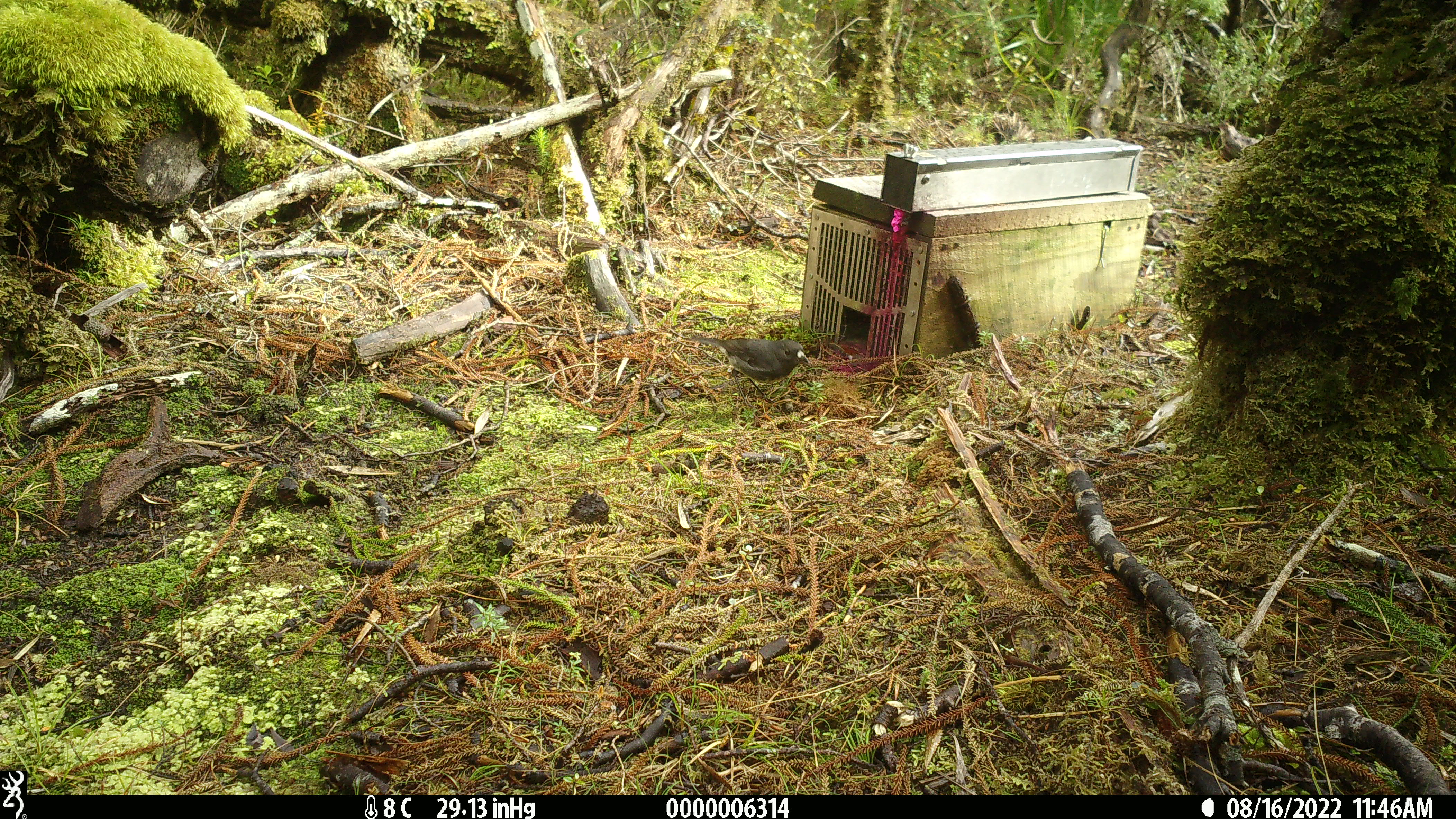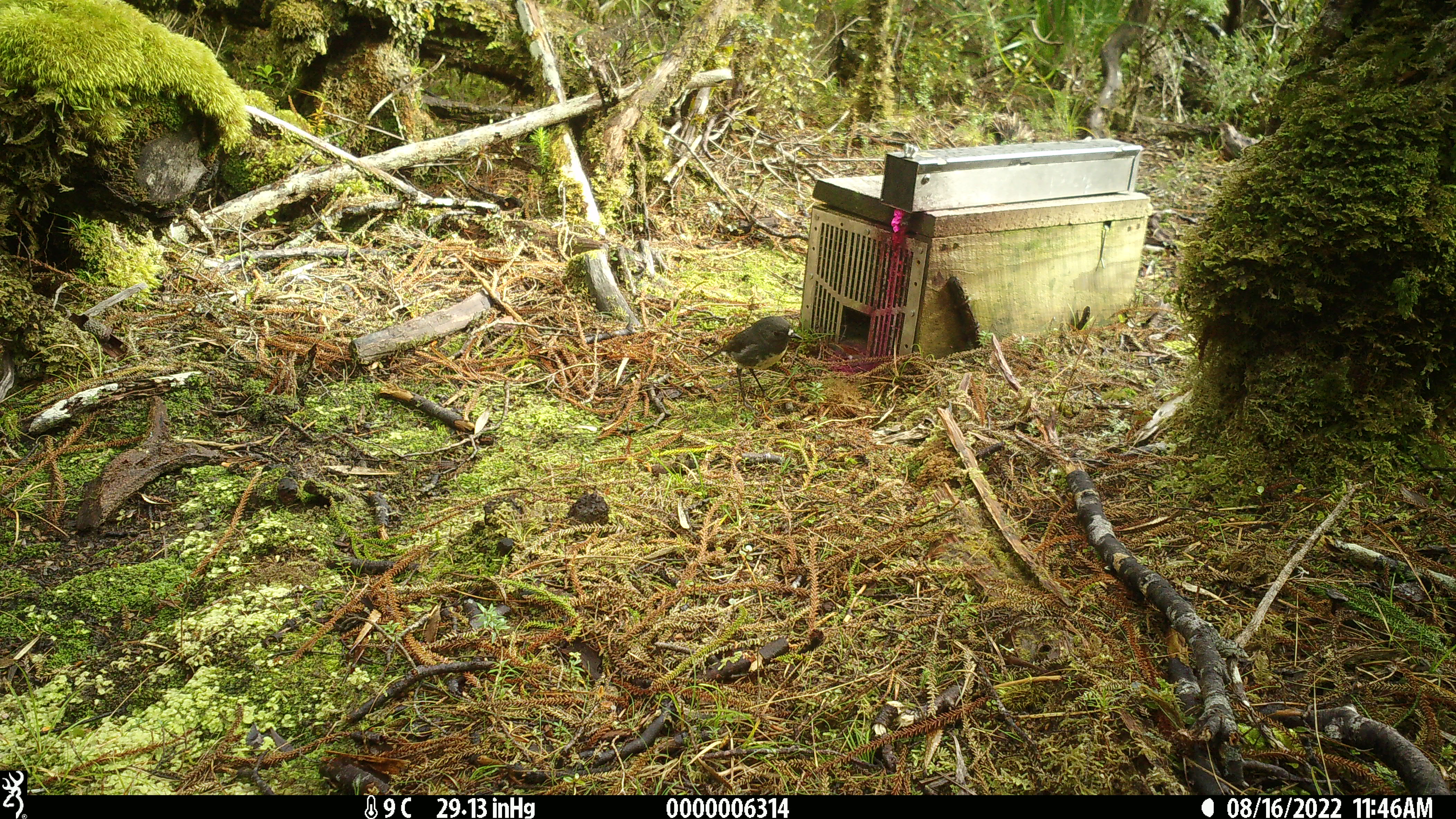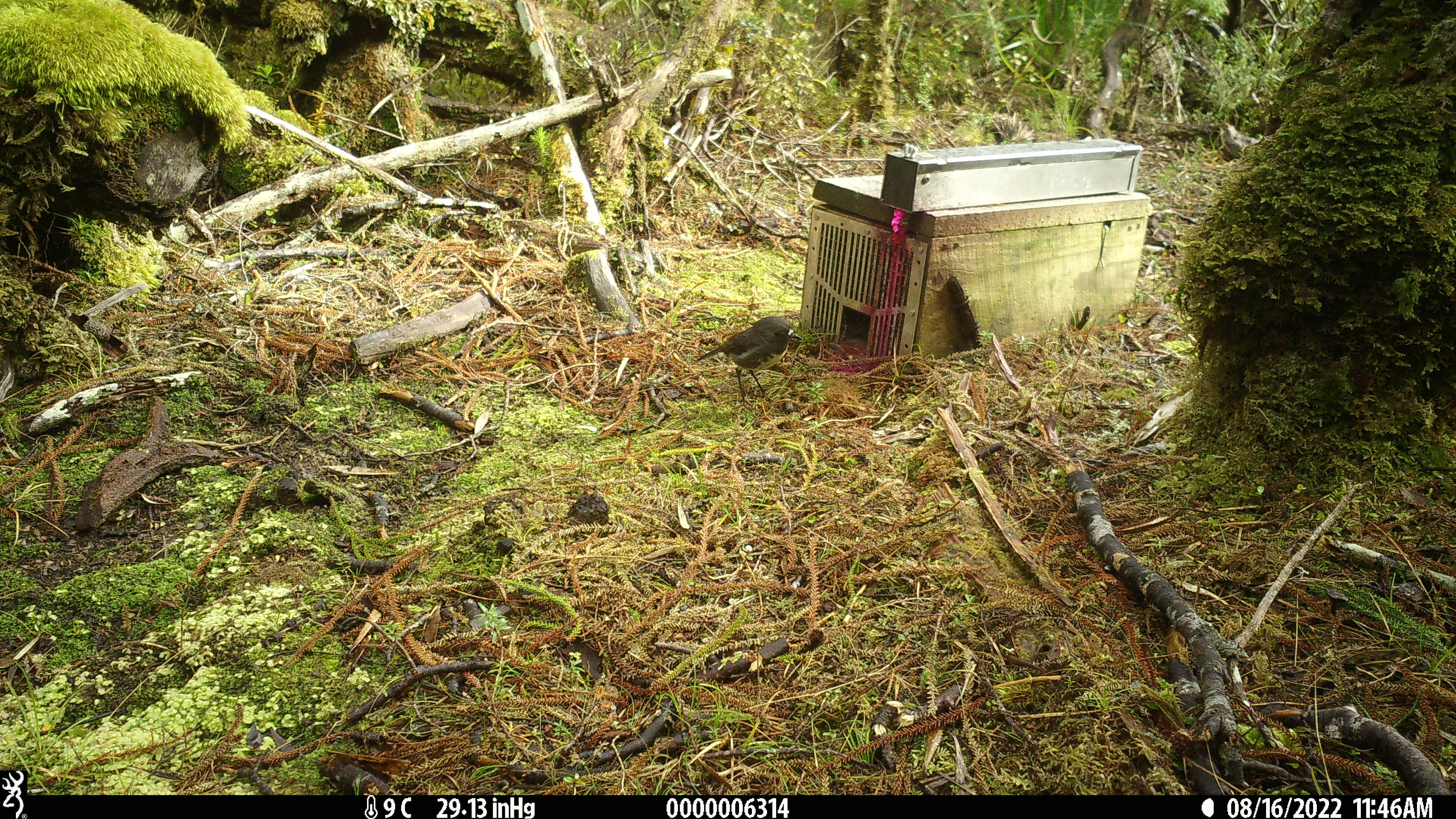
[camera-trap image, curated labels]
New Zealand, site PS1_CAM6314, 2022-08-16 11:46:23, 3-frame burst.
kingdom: Animalia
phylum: Chordata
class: Aves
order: Passeriformes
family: Petroicidae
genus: Petroica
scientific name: Petroica australis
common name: new zealand robin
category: robin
Robin (new zealand robin) (Petroica australis).